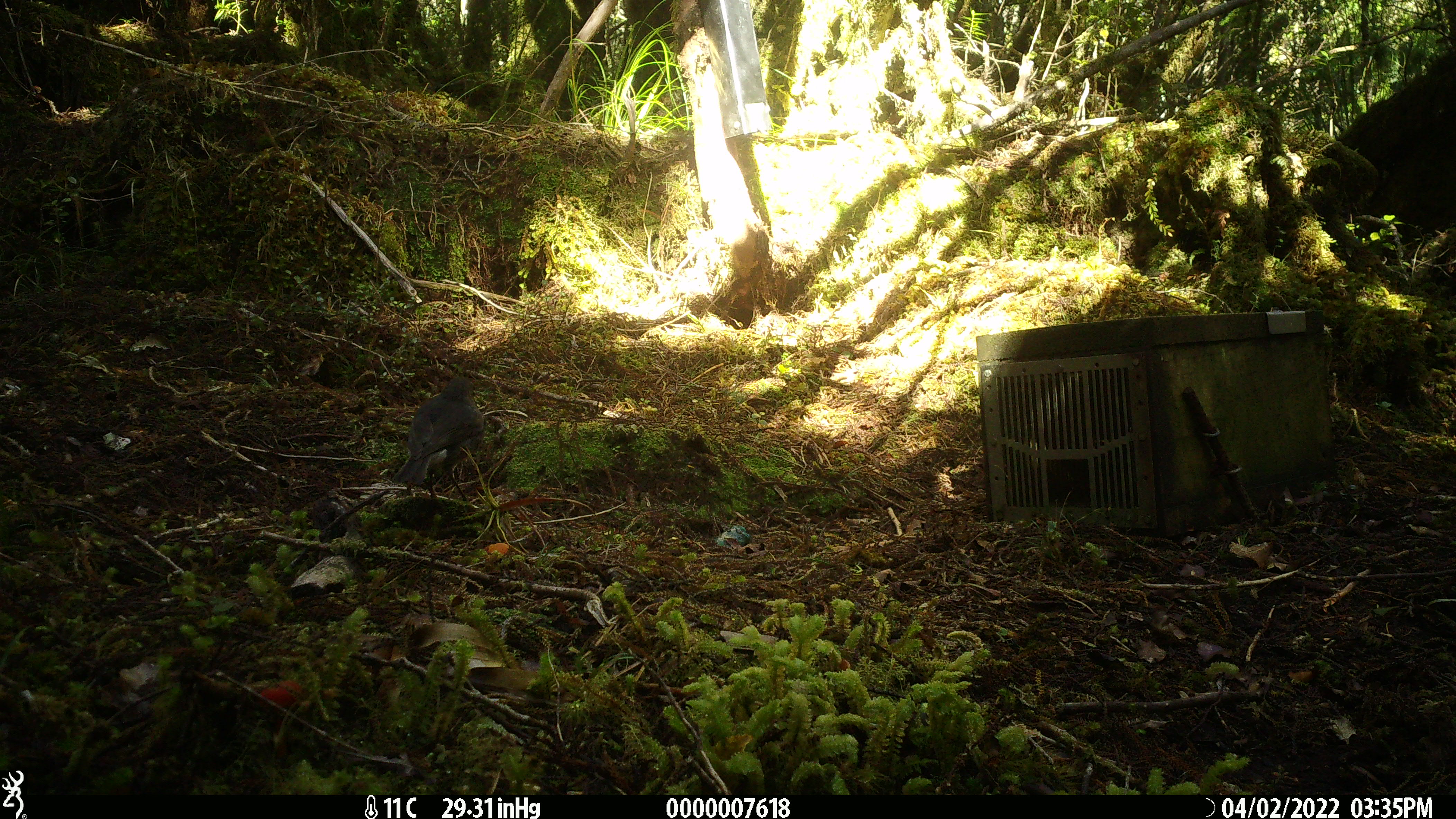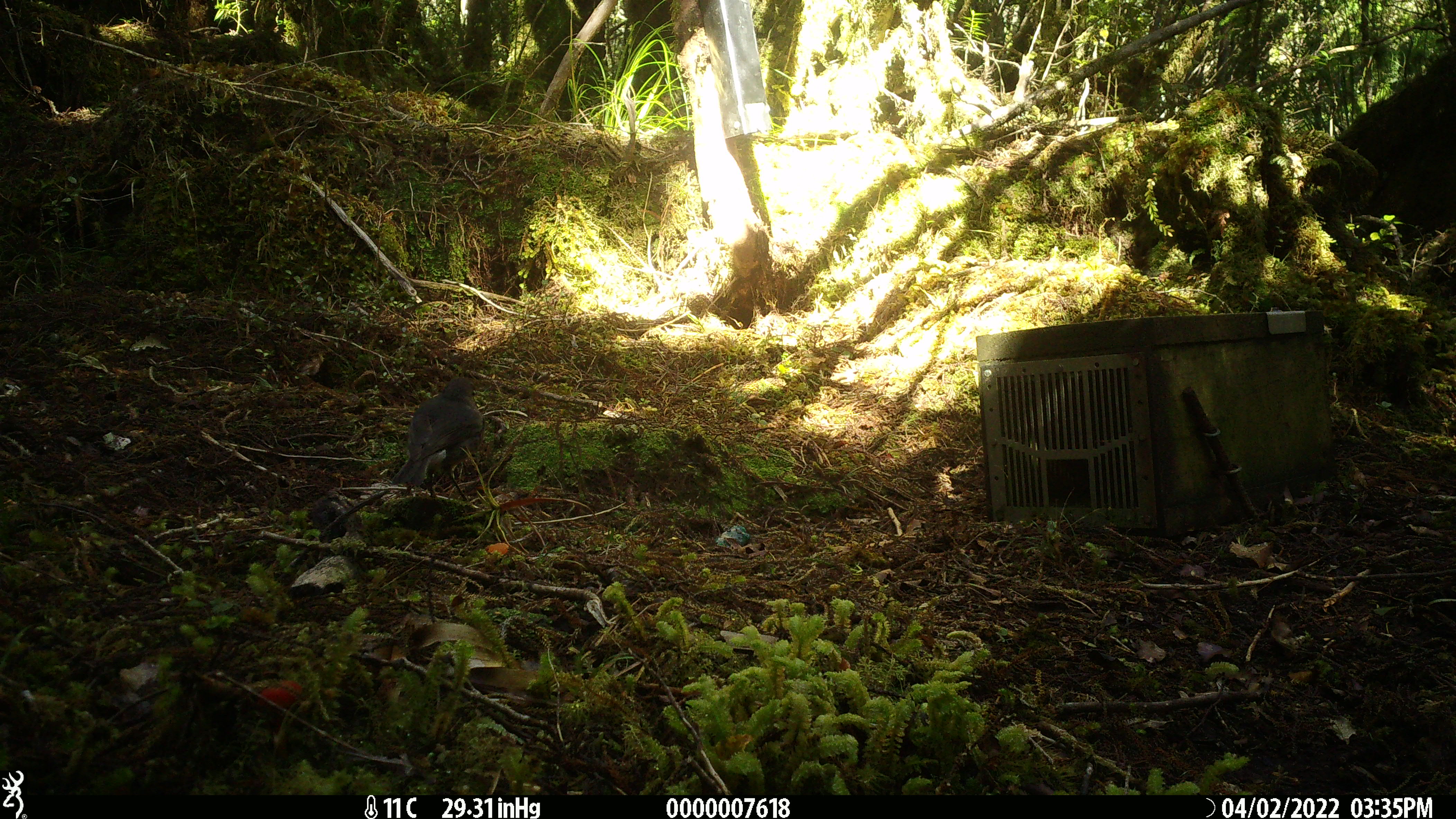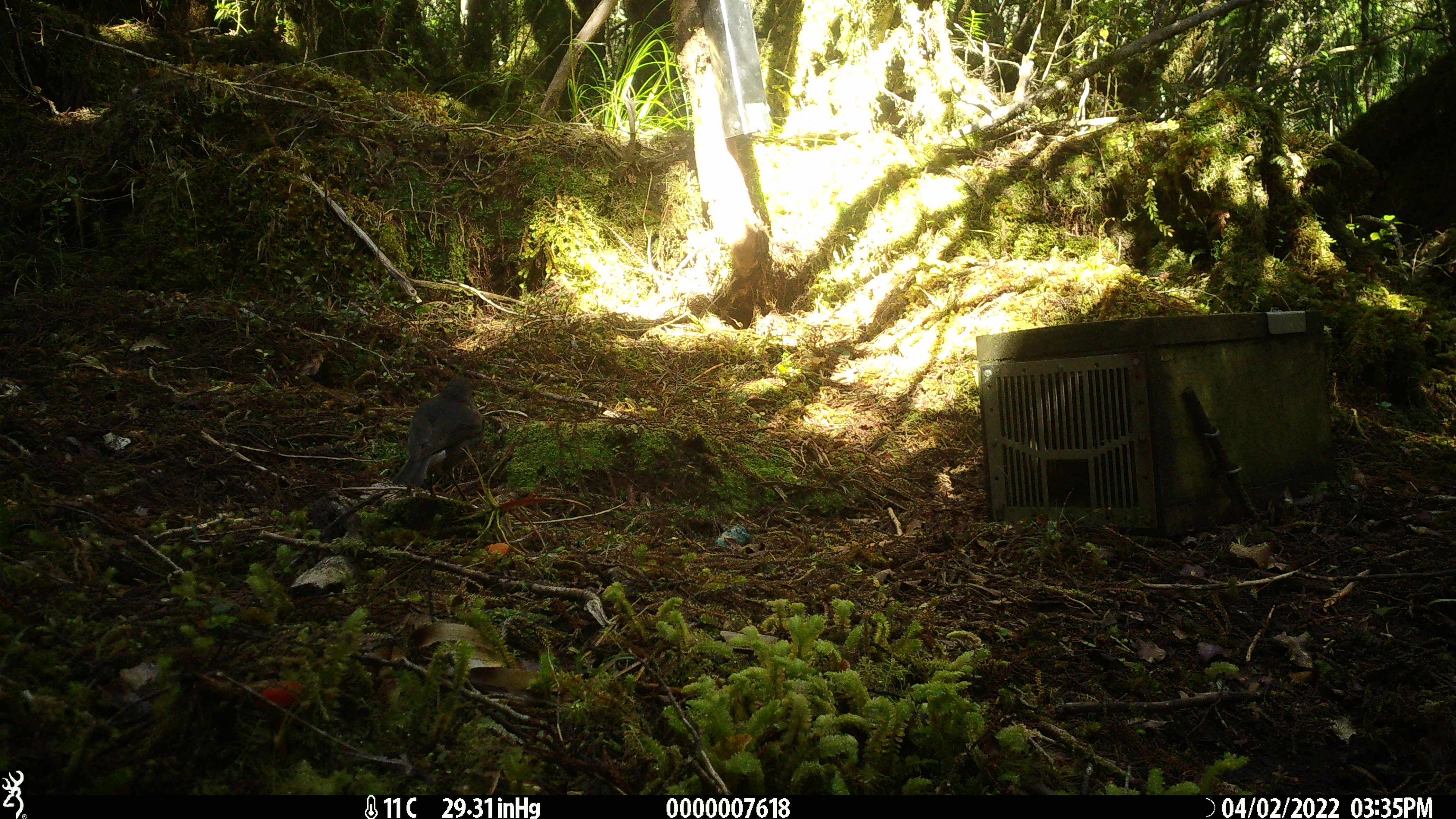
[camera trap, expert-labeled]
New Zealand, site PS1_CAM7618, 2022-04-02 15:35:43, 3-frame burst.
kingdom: Animalia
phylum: Chordata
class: Aves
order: Passeriformes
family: Petroicidae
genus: Petroica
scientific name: Petroica australis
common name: new zealand robin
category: robin